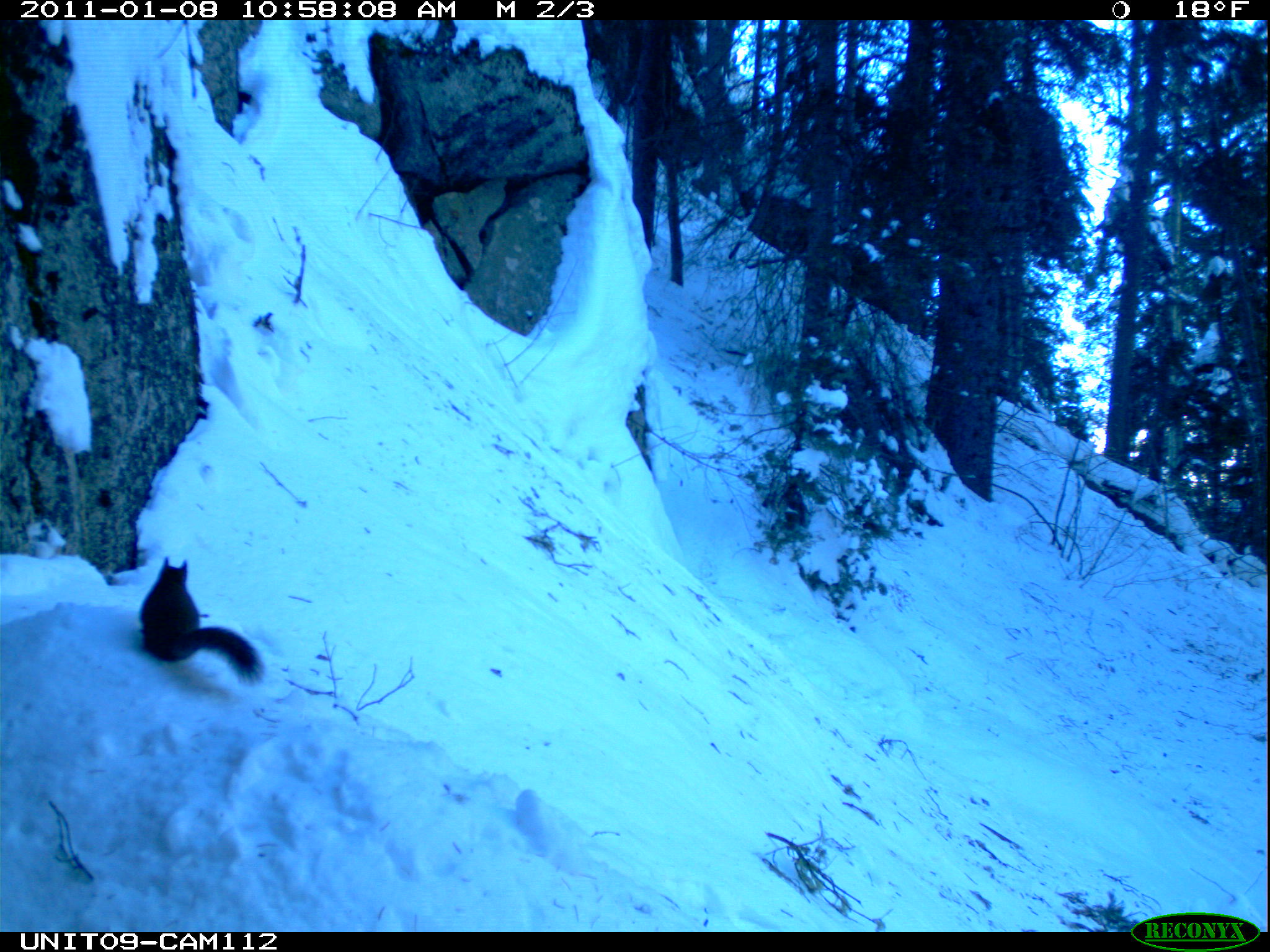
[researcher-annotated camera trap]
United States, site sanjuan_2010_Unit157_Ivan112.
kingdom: Animalia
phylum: Chordata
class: Mammalia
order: Rodentia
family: Sciuridae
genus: Tamiasciurus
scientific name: Tamiasciurus hudsonicus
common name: american red squirrel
Tamiasciurus hudsonicus (american red squirrel).